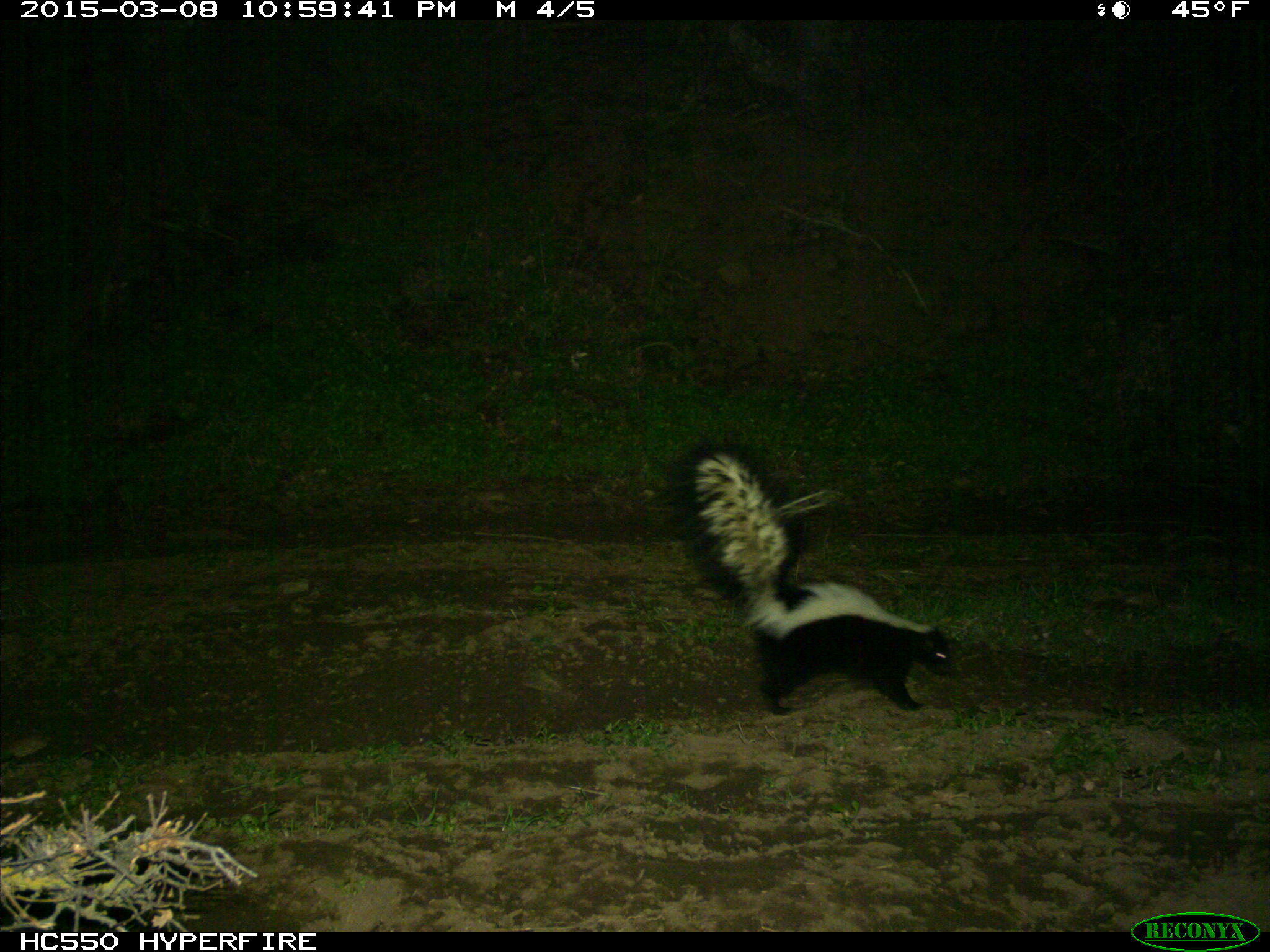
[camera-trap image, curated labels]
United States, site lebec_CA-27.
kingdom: Animalia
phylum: Chordata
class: Mammalia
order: Carnivora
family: Mephitidae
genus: Mephitis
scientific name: Mephitis mephitis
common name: striped skunk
Mephitis mephitis (striped skunk).